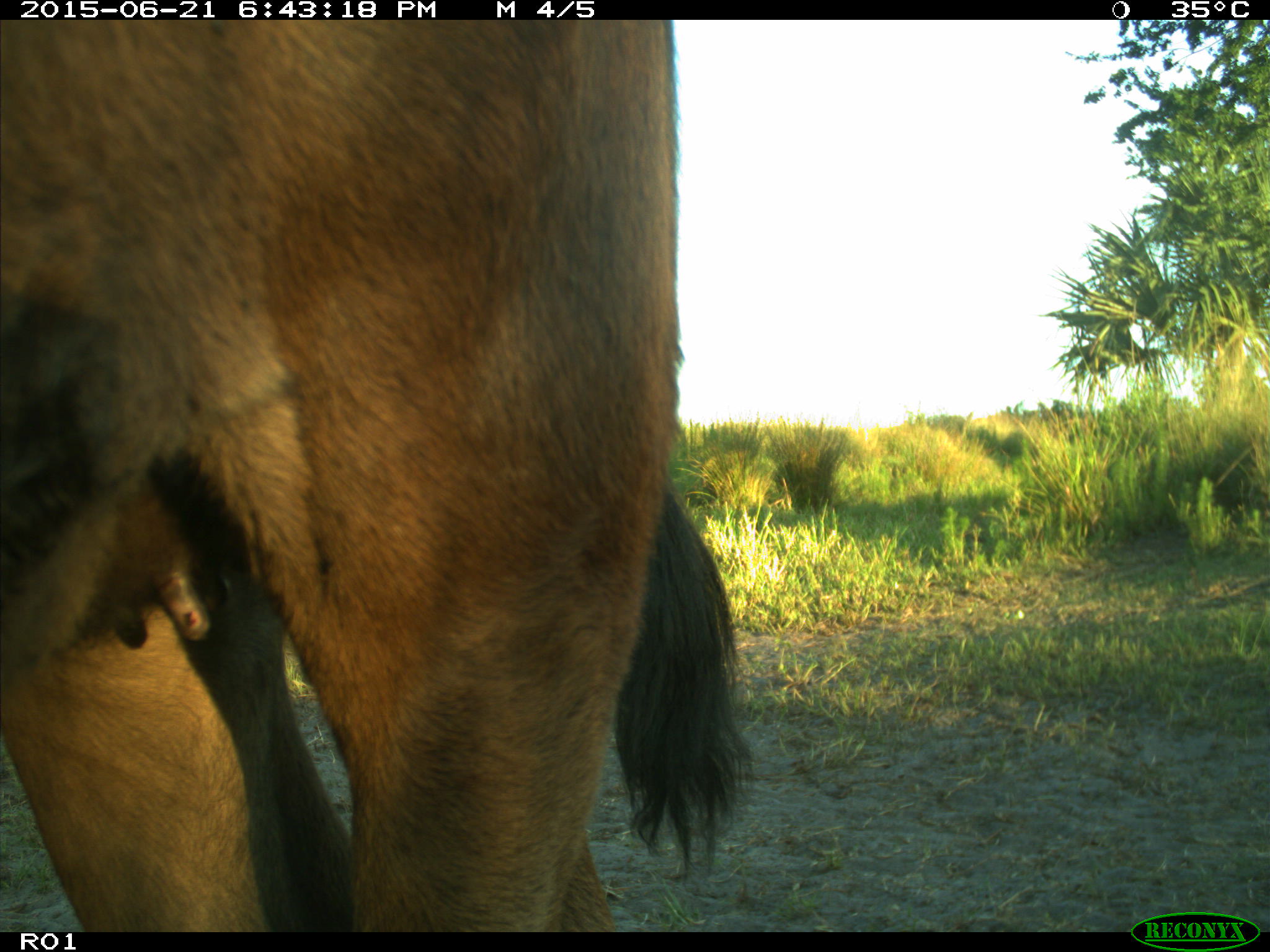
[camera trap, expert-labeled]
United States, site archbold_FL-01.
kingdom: Animalia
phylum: Chordata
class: Mammalia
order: Artiodactyla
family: Bovidae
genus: Bos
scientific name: Bos taurus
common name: domestic cow